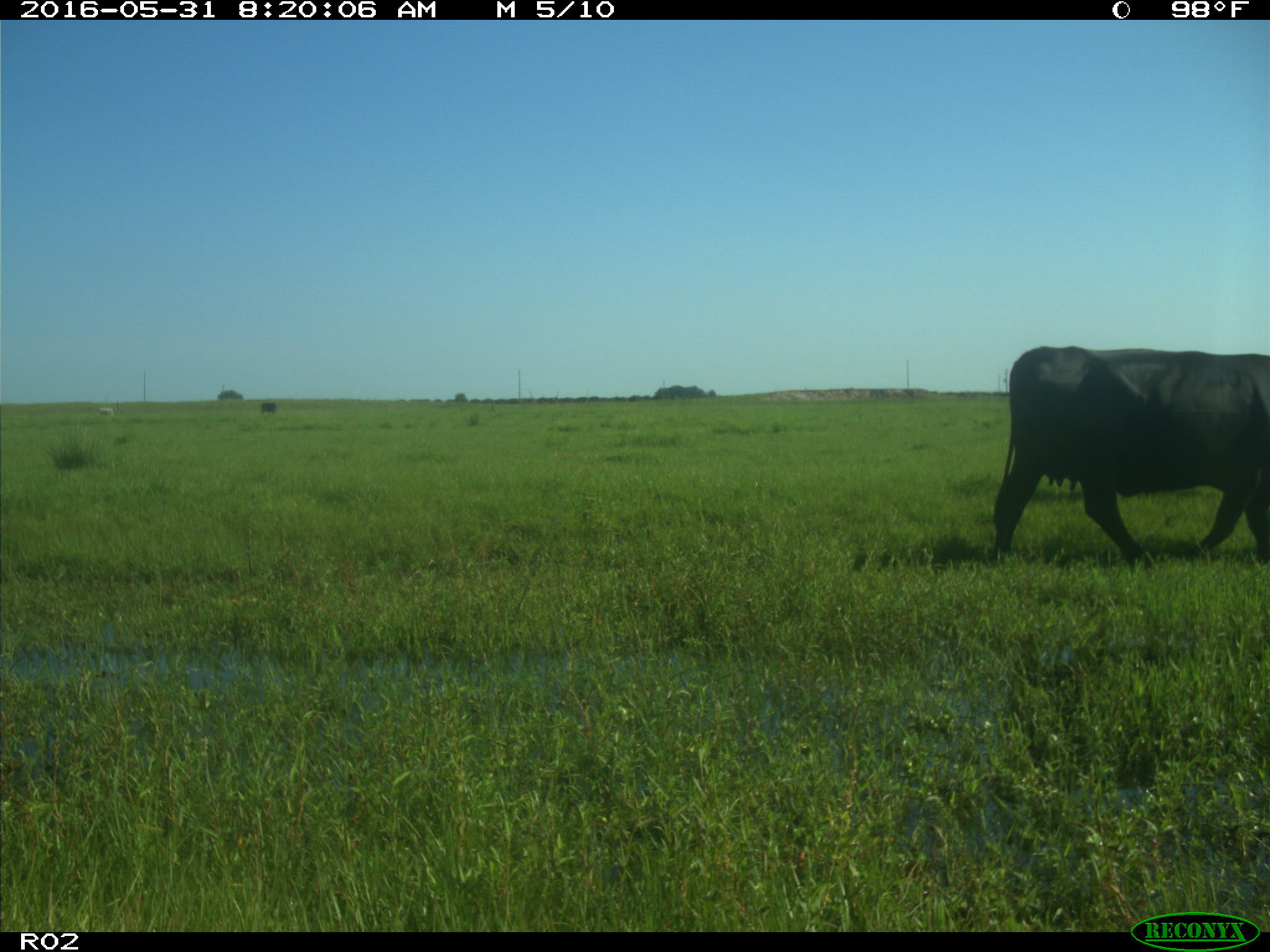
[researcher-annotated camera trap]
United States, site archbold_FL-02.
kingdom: Animalia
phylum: Chordata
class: Mammalia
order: Artiodactyla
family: Bovidae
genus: Bos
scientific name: Bos taurus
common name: domestic cow